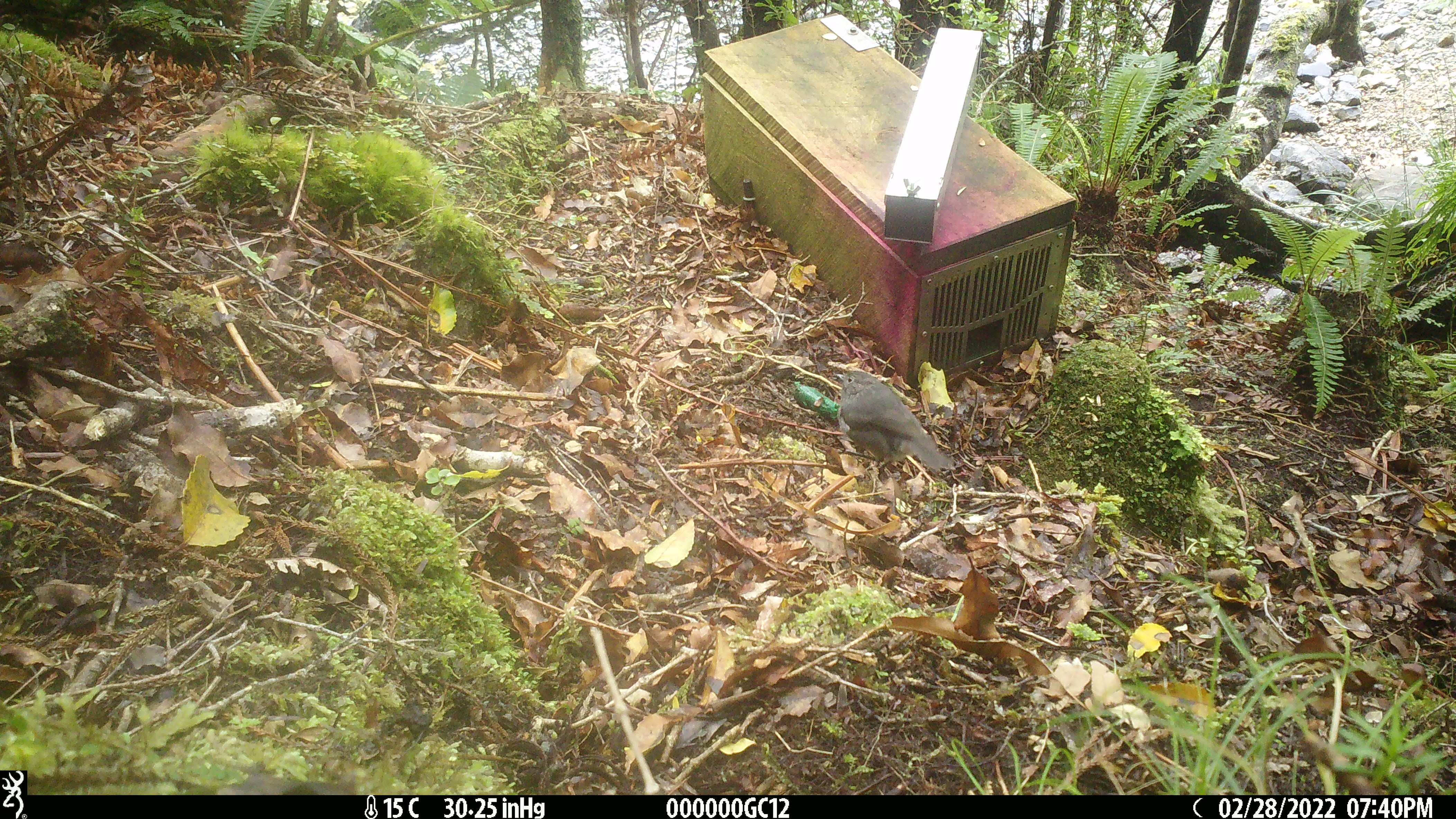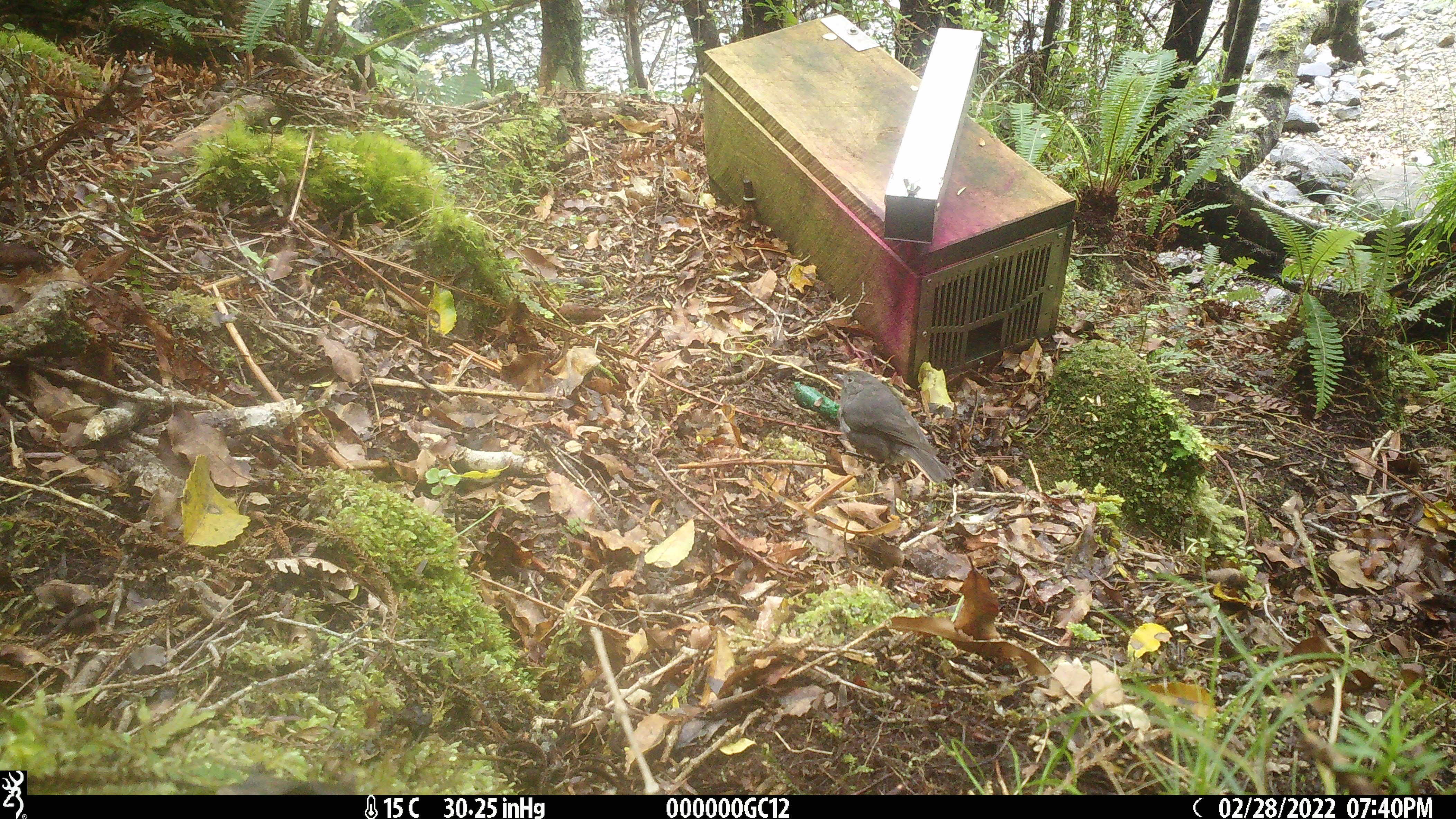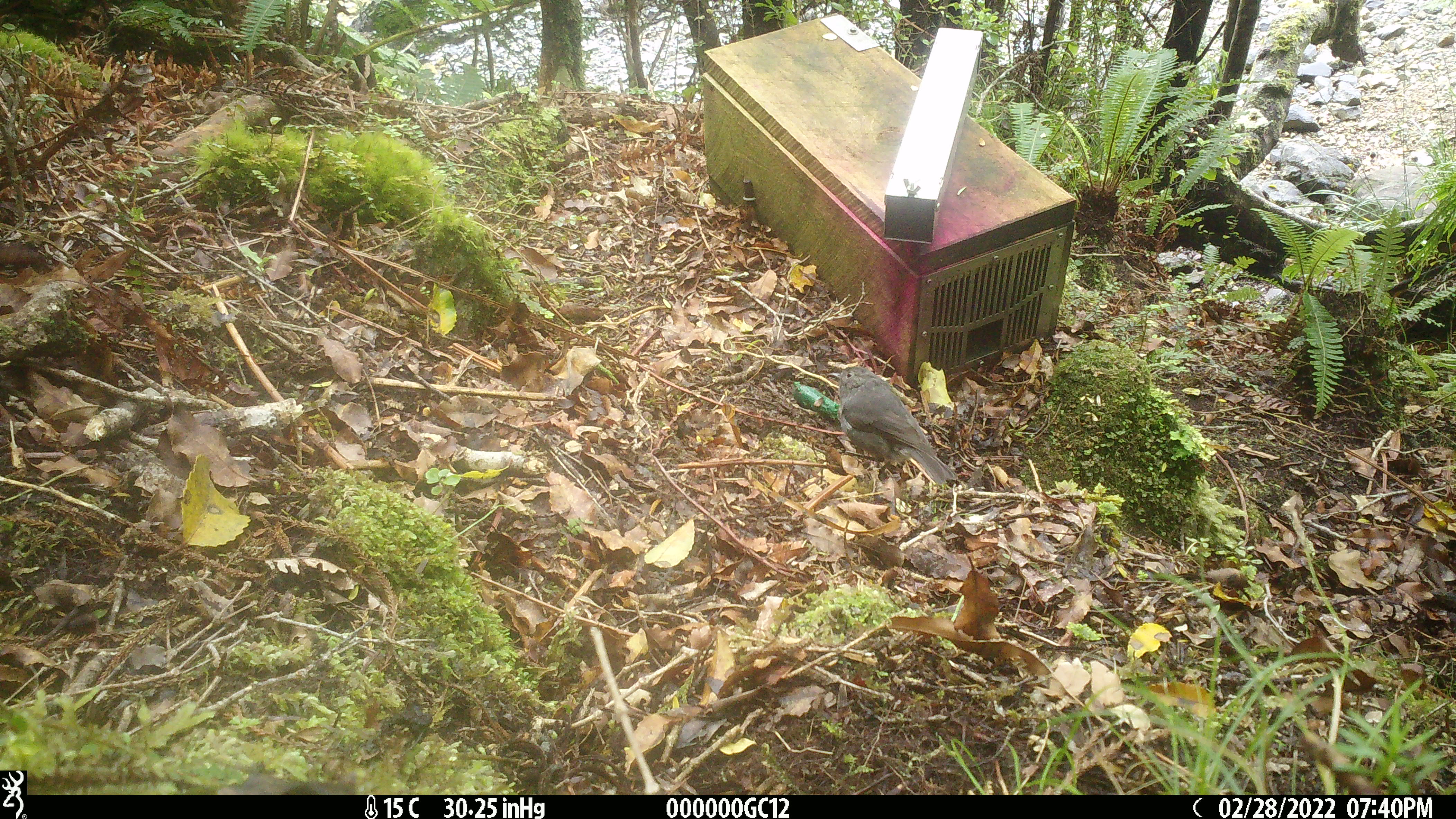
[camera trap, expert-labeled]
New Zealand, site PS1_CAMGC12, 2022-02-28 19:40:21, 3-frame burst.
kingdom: Animalia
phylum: Chordata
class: Aves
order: Passeriformes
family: Petroicidae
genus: Petroica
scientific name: Petroica australis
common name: new zealand robin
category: robin